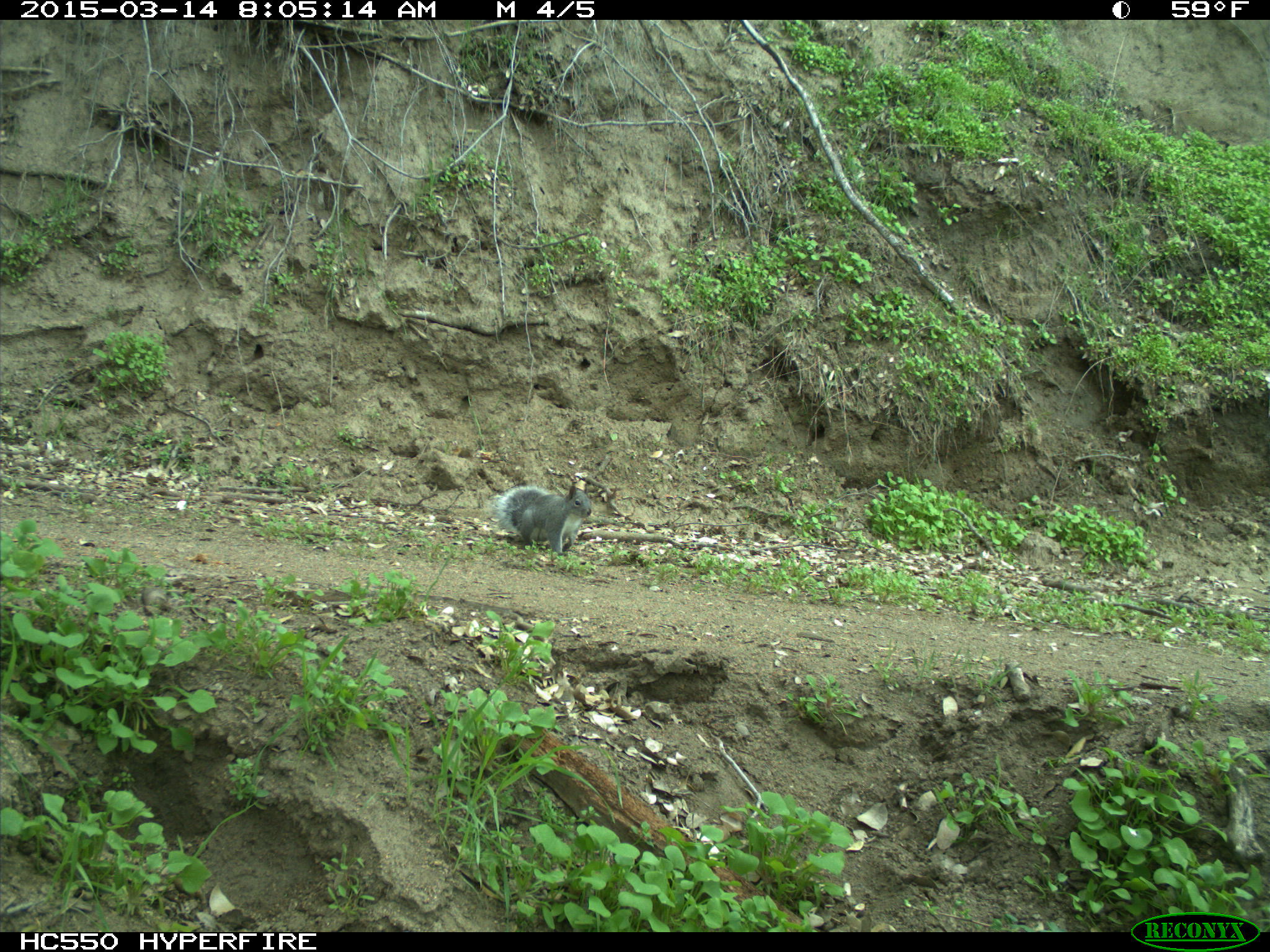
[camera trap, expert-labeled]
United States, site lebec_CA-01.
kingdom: Animalia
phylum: Chordata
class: Mammalia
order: Rodentia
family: Sciuridae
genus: Sciurus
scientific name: Sciurus carolinensis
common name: eastern gray squirrel